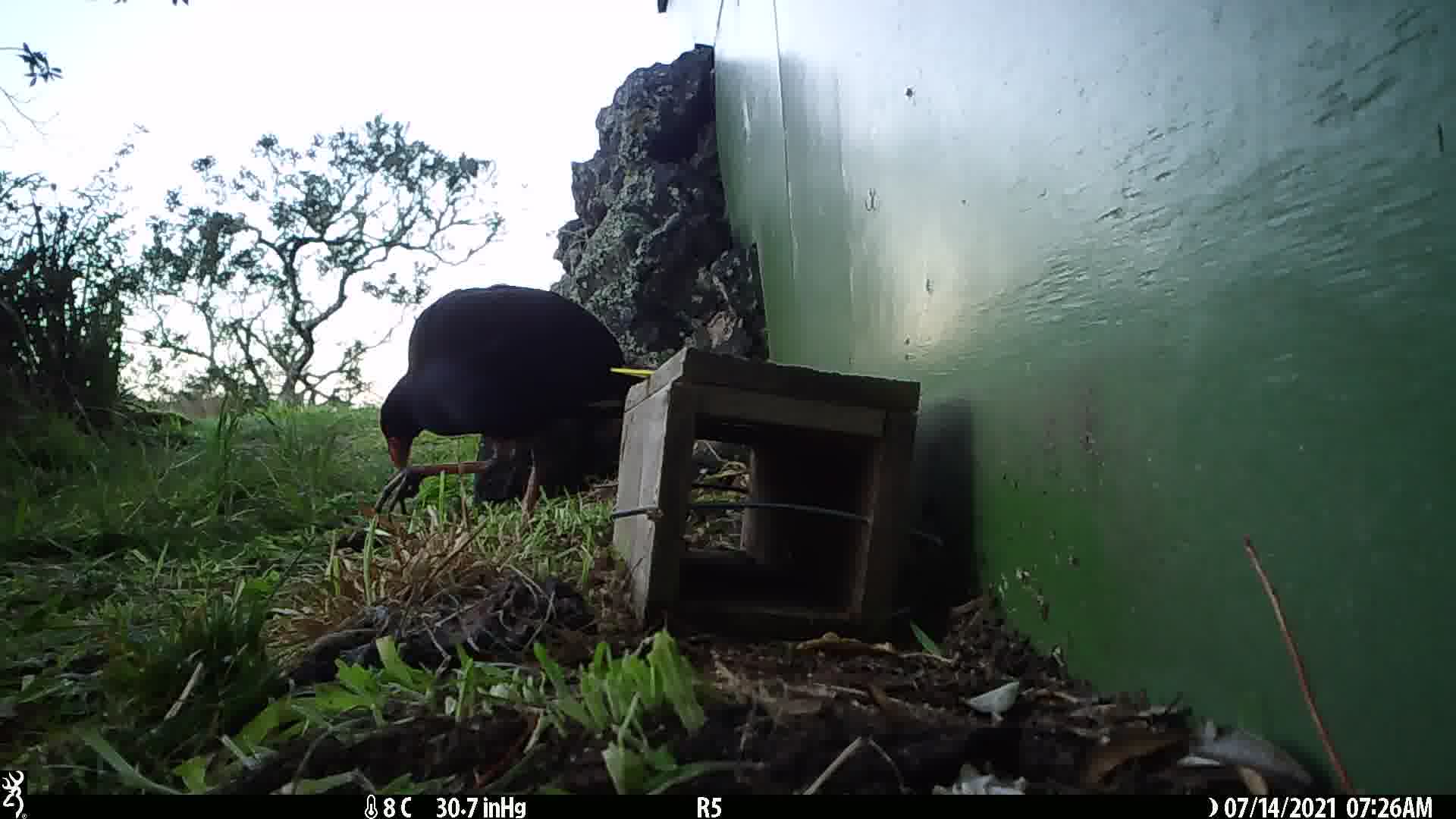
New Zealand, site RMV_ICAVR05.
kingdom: Animalia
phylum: Chordata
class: Aves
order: Gruiformes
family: Rallidae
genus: Porphyrio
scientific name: Porphyrio melanotus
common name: australasian swamphen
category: pukeko